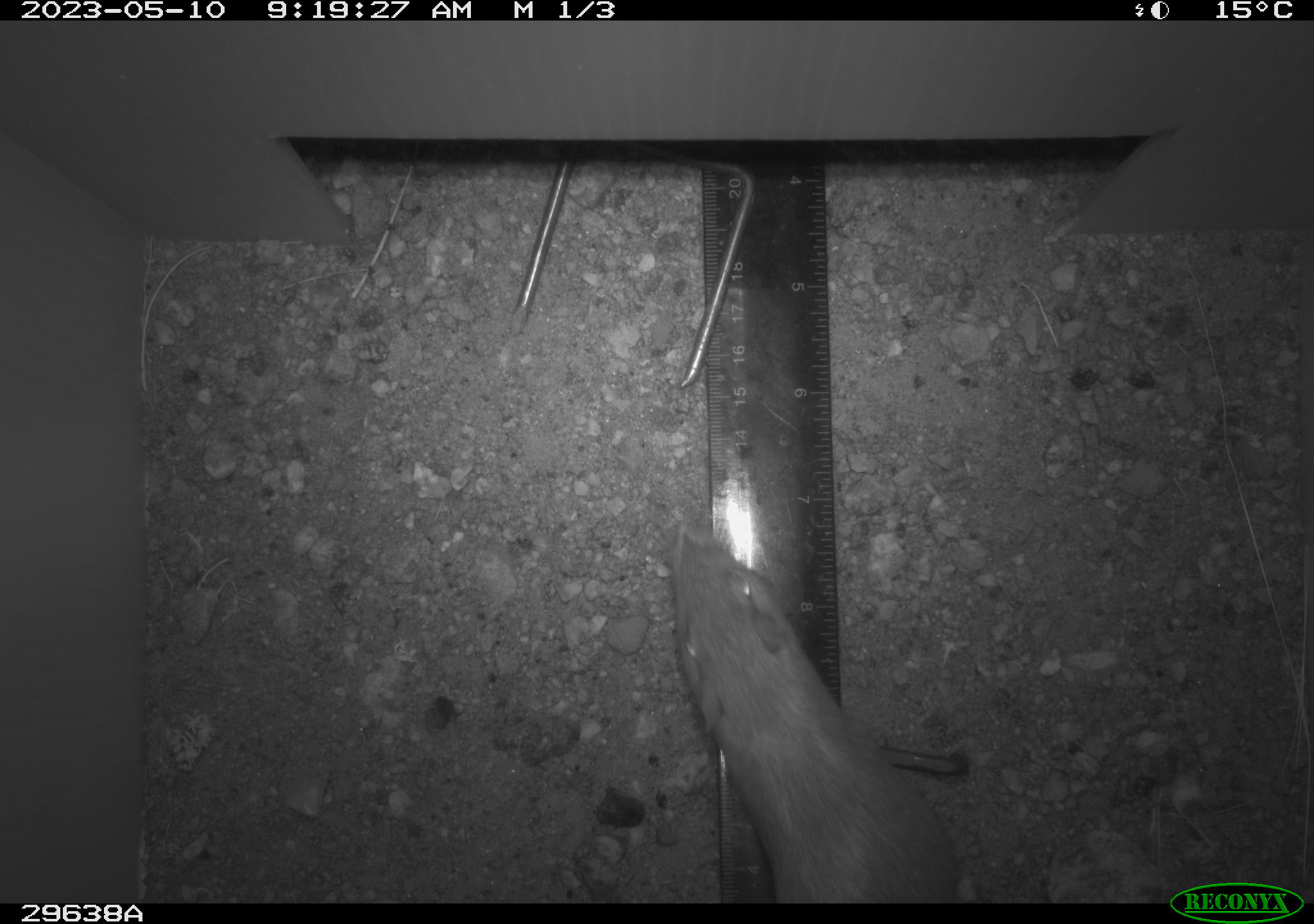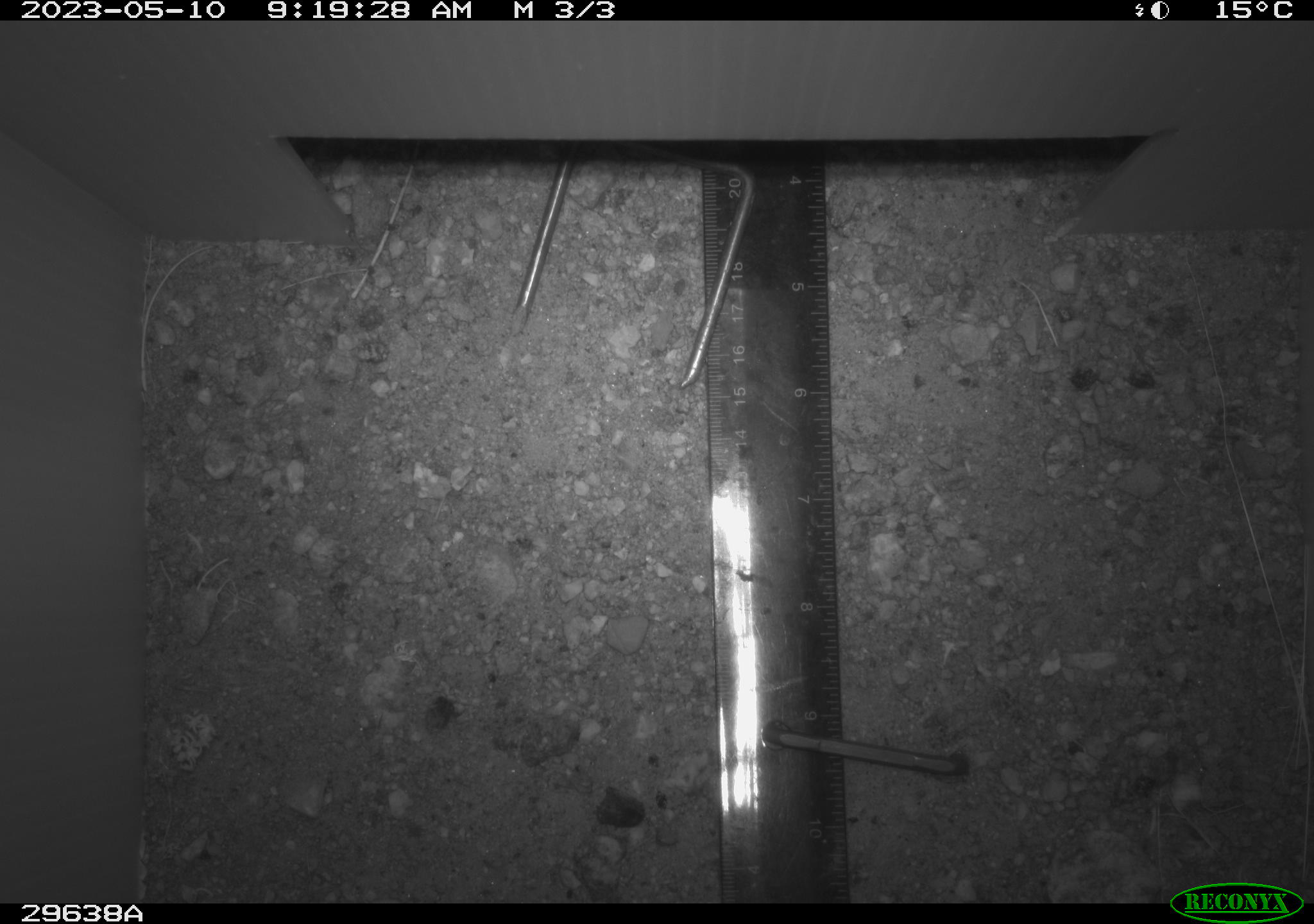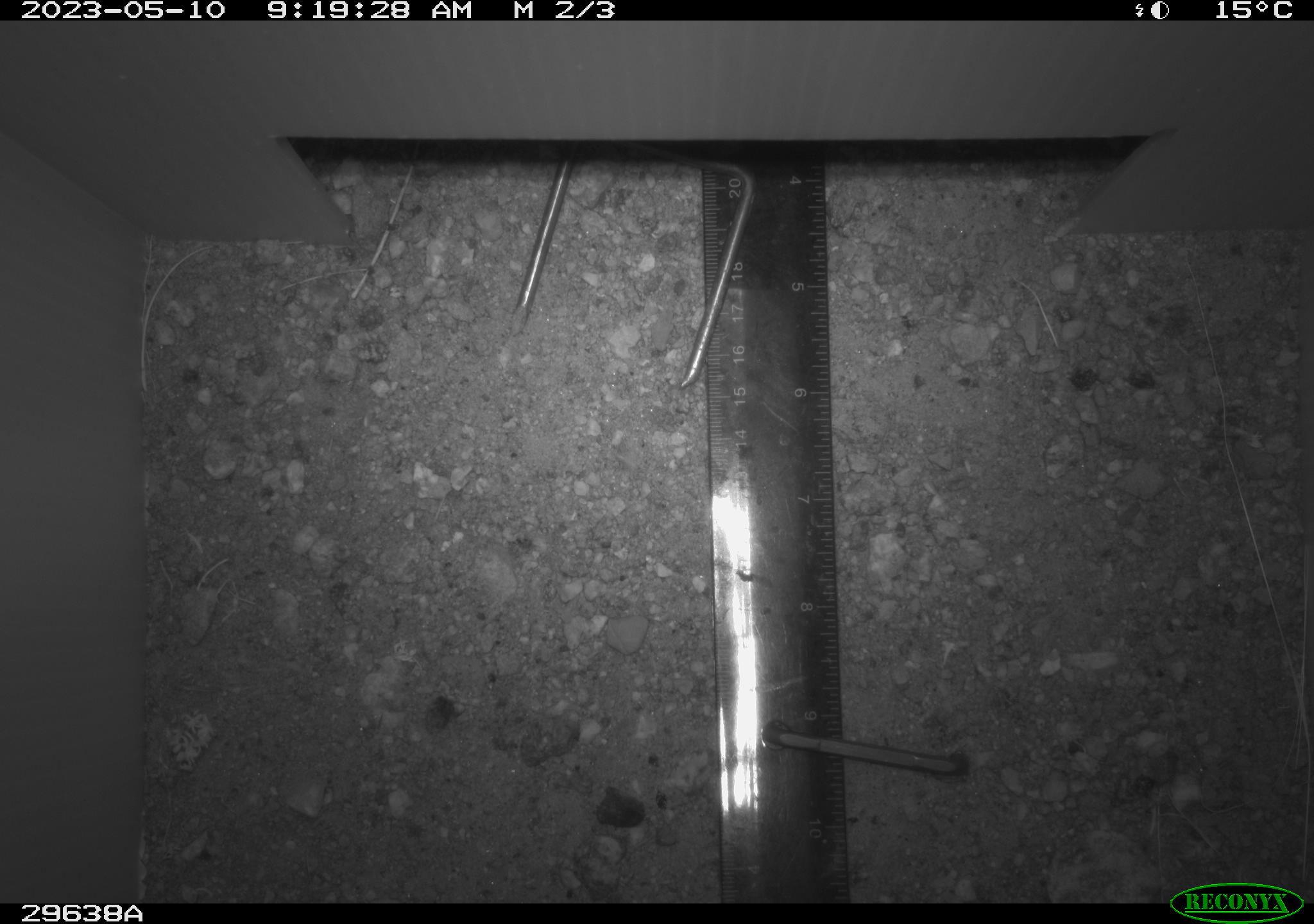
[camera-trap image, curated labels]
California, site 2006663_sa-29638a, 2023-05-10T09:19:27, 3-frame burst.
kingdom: Animalia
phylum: Chordata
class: Mammalia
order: Rodentia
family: Heteromyidae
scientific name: Heteromyidae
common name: kangaroo rats and pocket mice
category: heteromyidae family